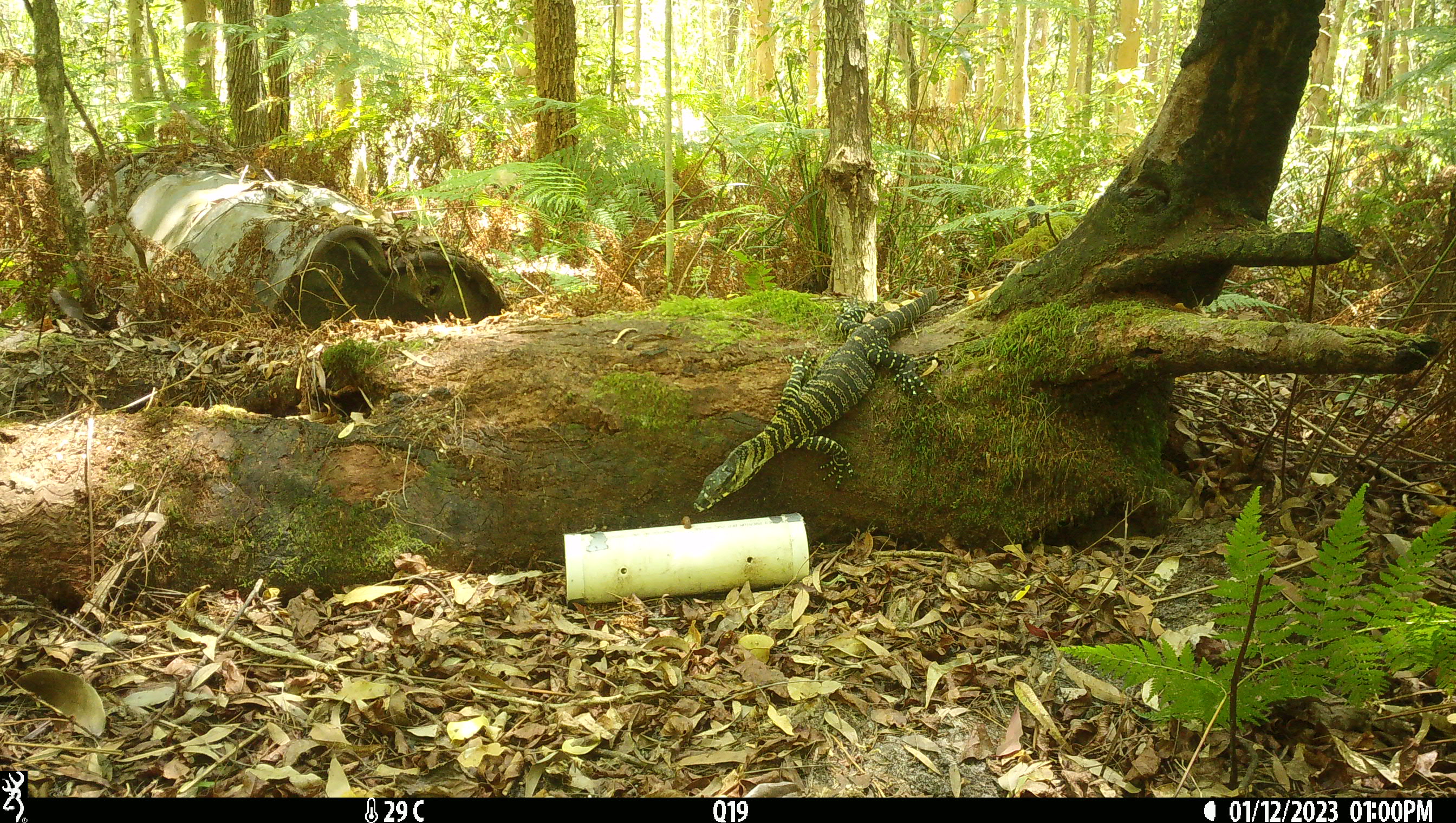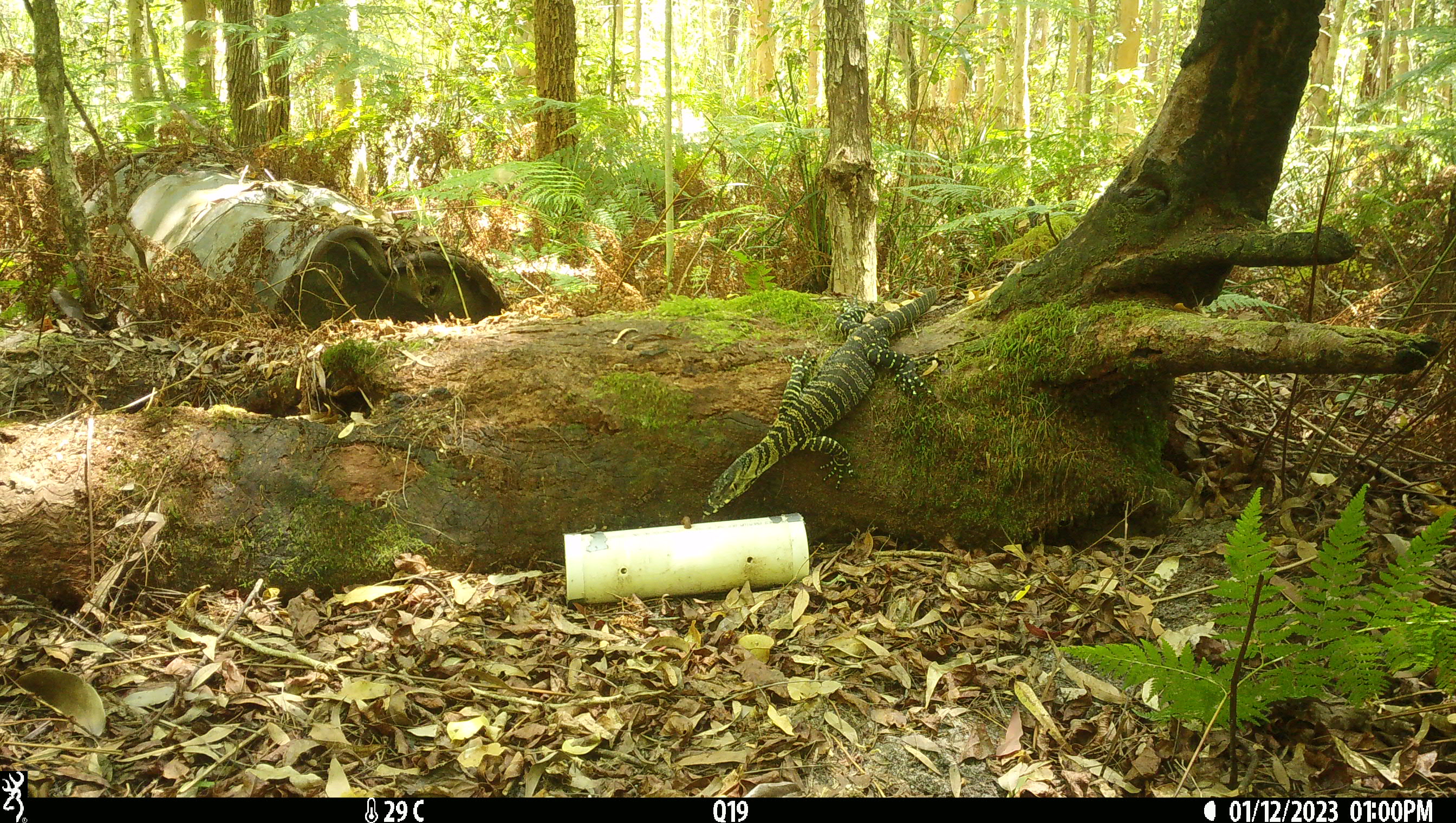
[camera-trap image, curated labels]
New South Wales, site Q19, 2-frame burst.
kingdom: Animalia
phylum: Chordata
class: Reptilia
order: Squamata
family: Varanidae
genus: Varanus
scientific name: Varanus varius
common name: lace monitor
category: goanna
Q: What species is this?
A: Goanna (lace monitor) (Varanus varius).